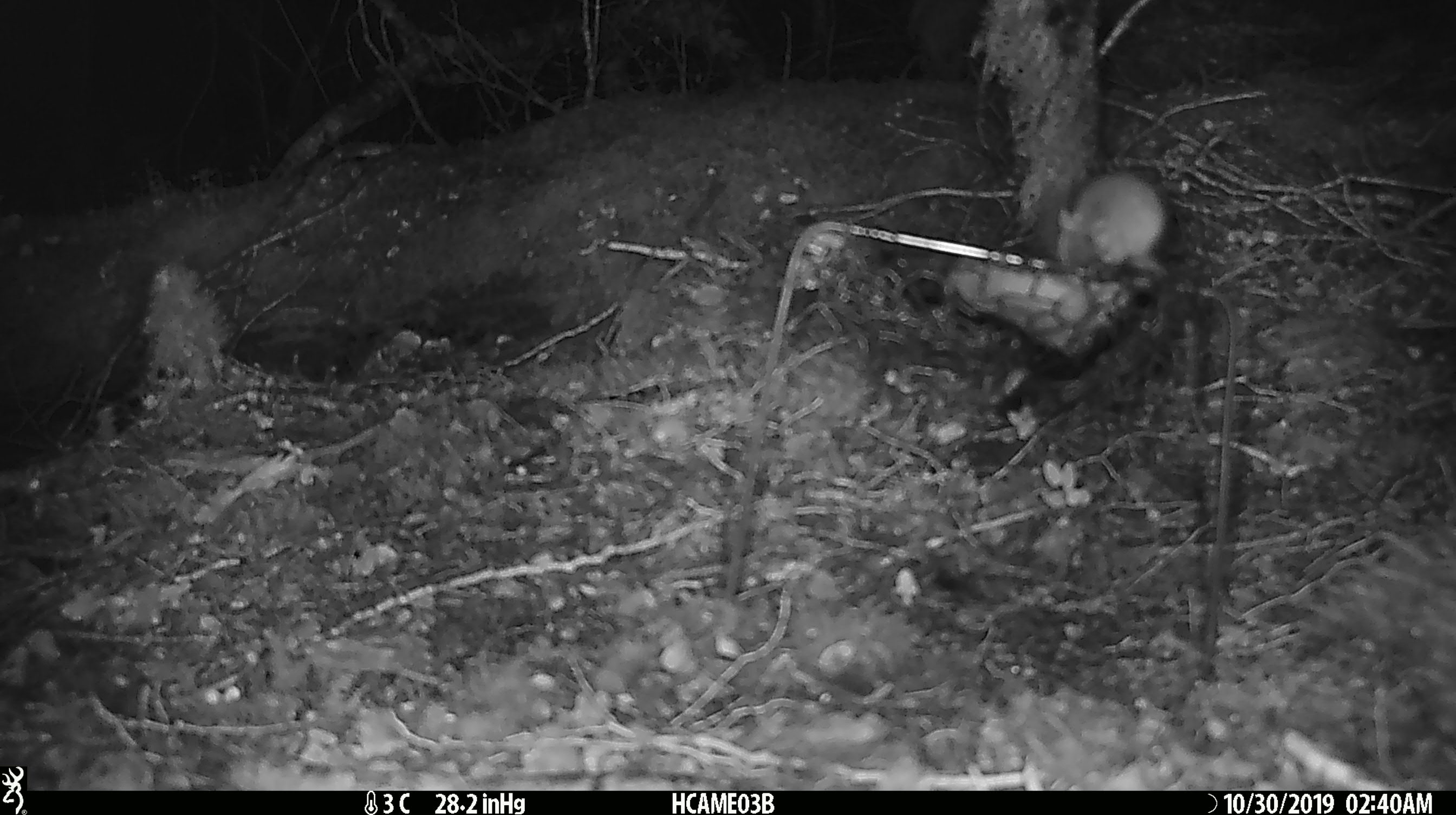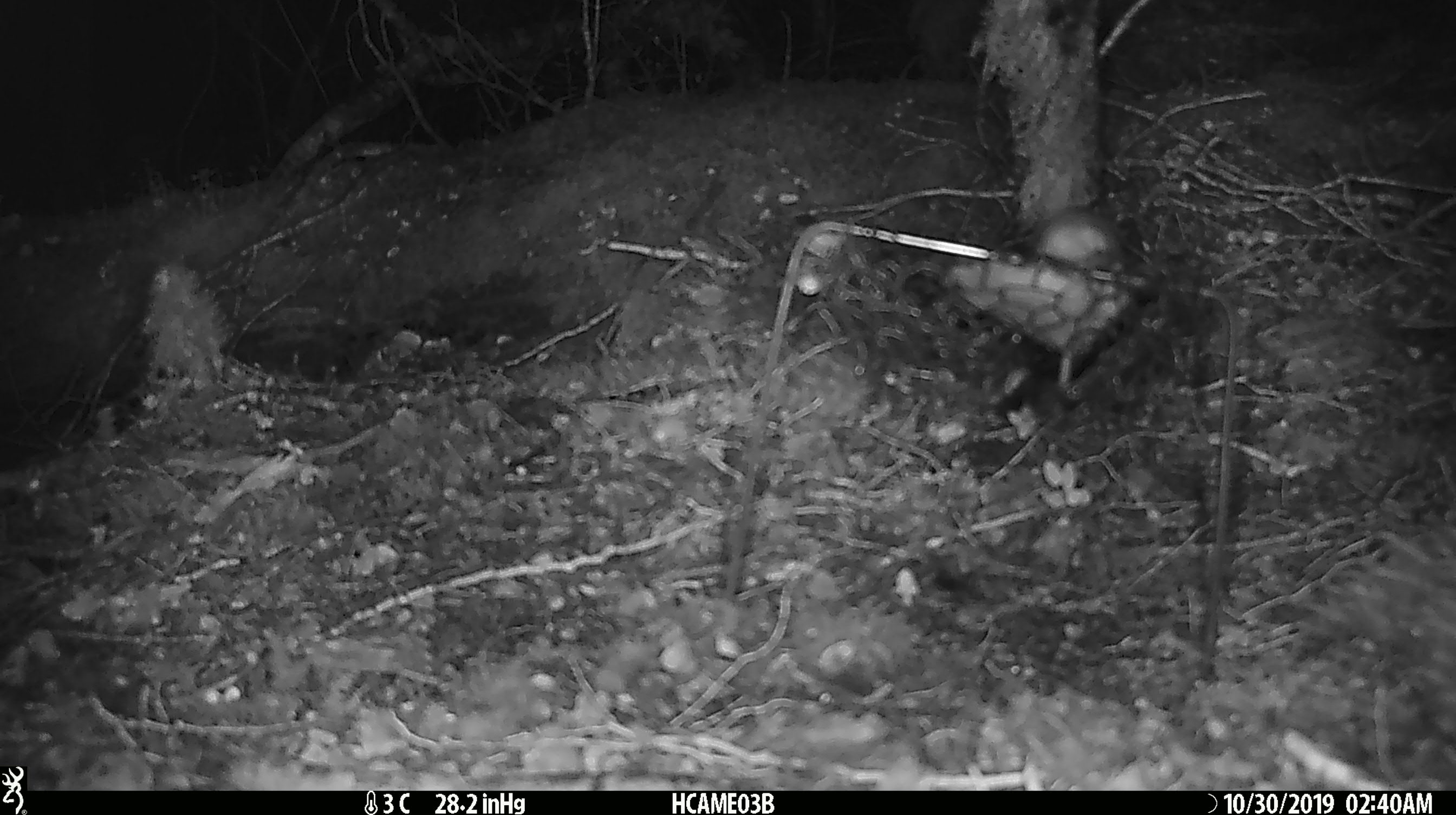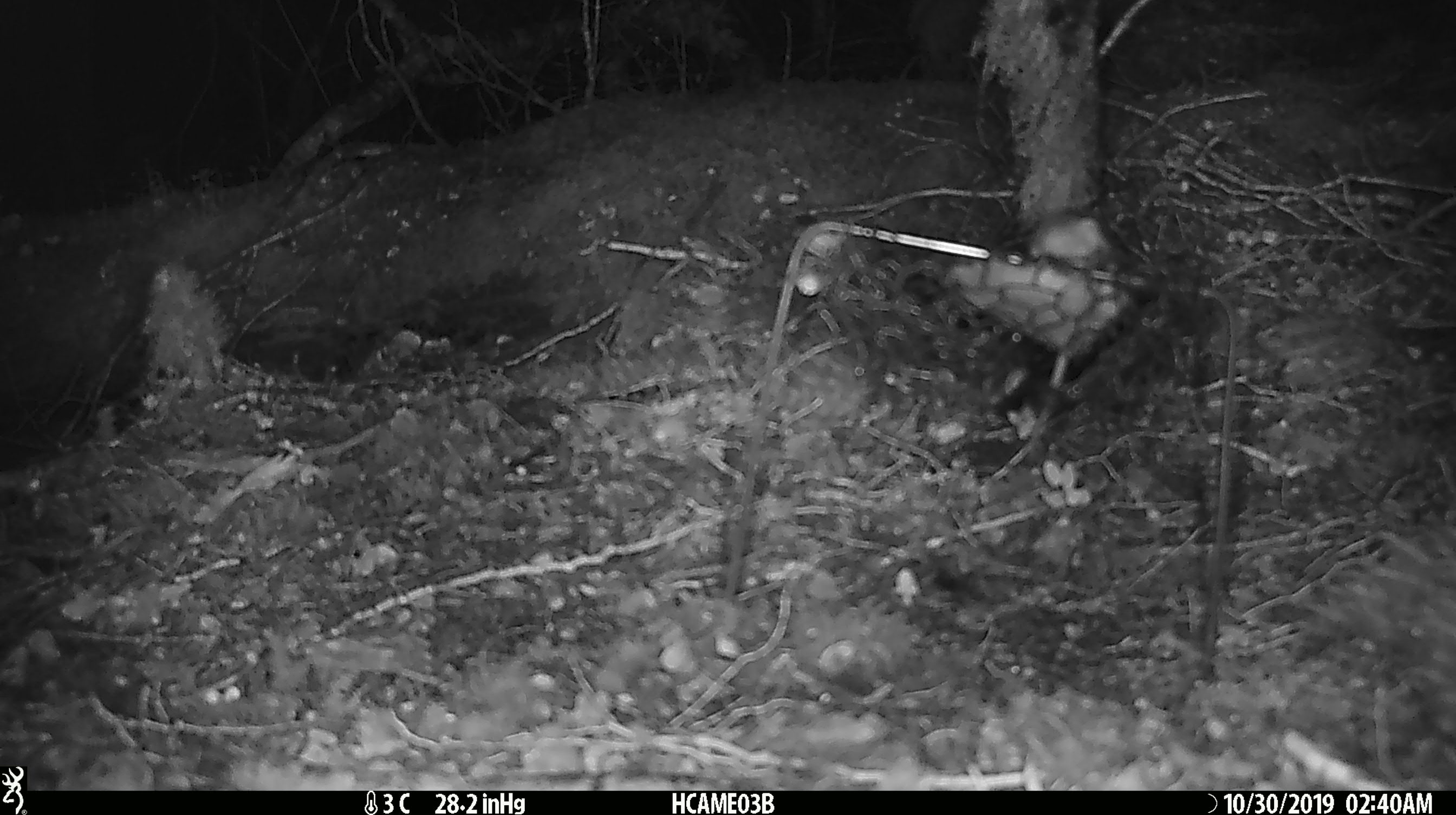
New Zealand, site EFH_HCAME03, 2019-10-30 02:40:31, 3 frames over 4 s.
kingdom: Animalia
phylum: Chordata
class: Mammalia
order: Rodentia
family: Muridae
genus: Mus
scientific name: Mus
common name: mouse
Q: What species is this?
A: Mouse (Mus).